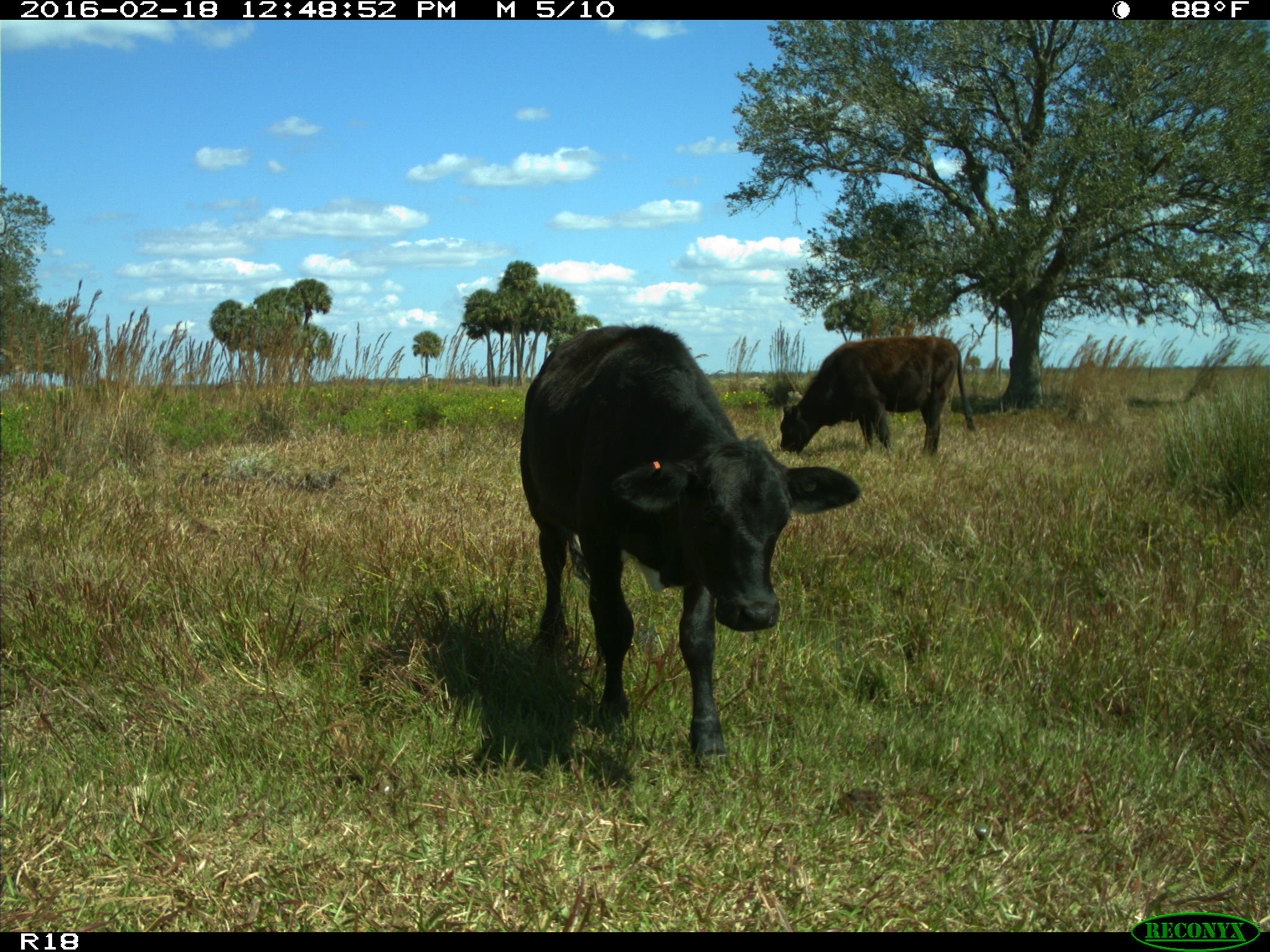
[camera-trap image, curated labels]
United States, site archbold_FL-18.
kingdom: Animalia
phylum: Chordata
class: Mammalia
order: Artiodactyla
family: Bovidae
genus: Bos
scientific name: Bos taurus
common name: domestic cow